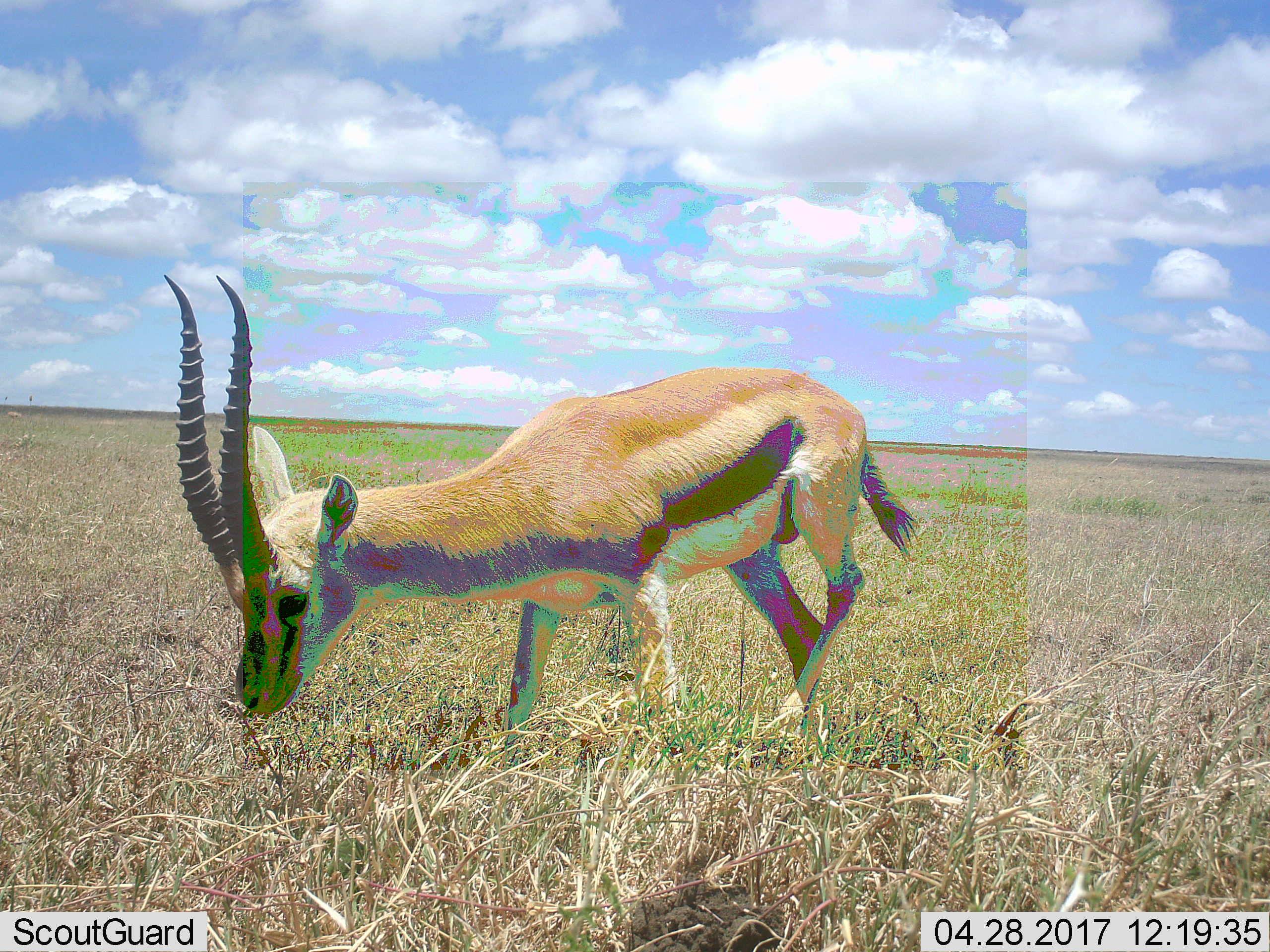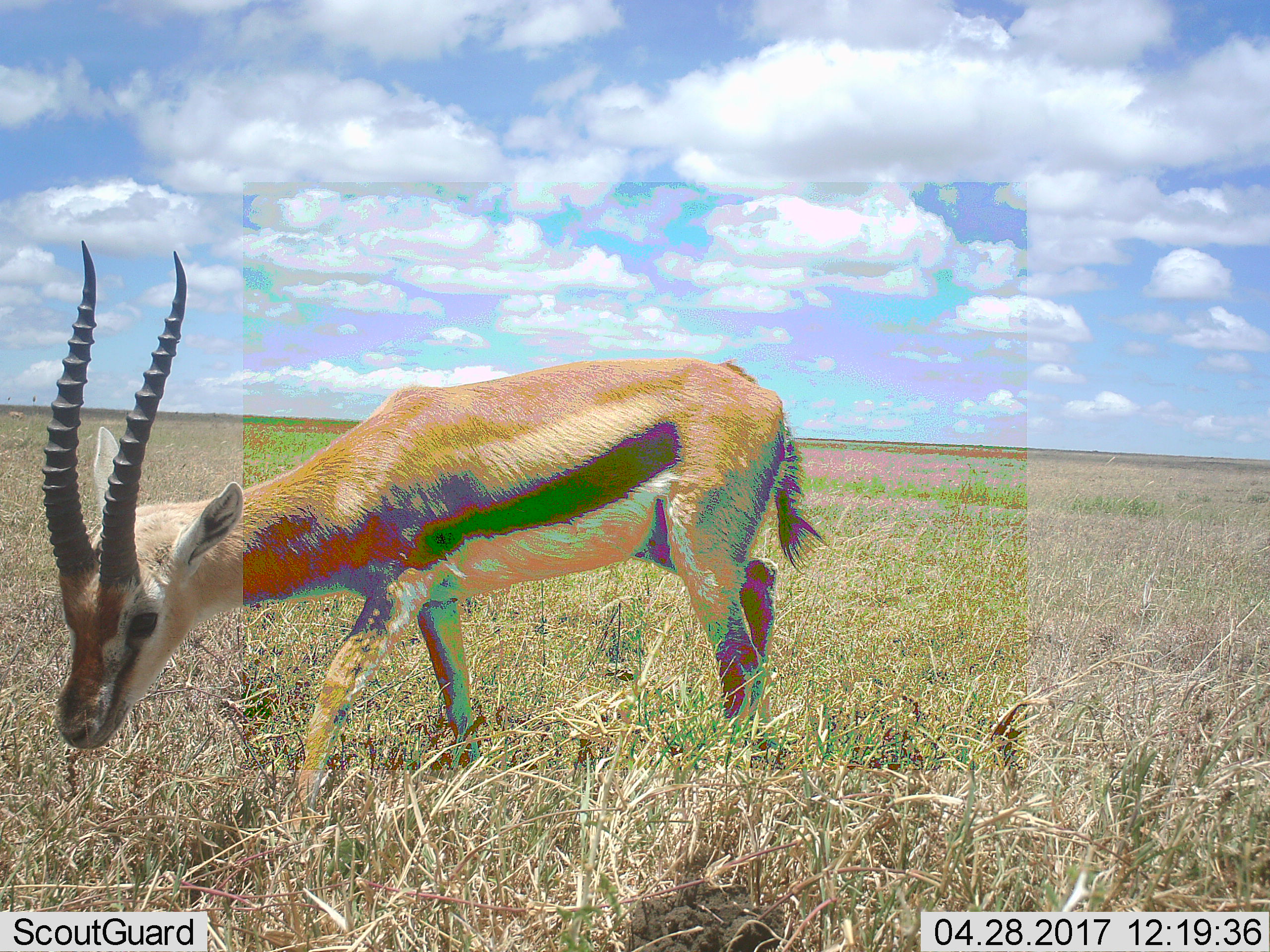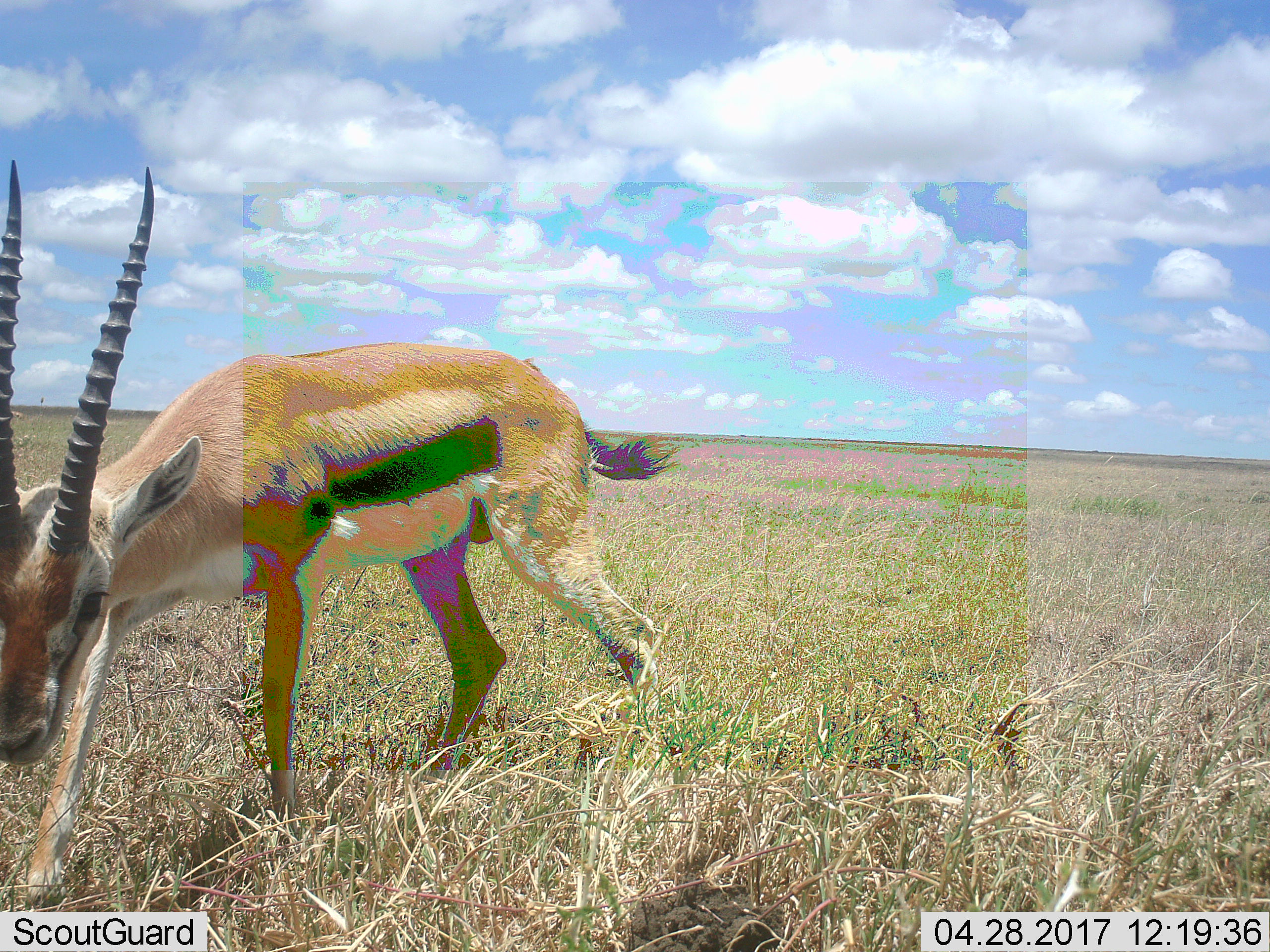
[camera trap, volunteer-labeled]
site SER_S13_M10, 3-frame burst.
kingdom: Animalia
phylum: Chordata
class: Mammalia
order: Artiodactyla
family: Bovidae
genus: Eudorcas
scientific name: Eudorcas thomsonii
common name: thomson's gazelle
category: gazellethomsons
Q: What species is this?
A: Gazellethomsons (thomson's gazelle) (Eudorcas thomsonii).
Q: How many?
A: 1.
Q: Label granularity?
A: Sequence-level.